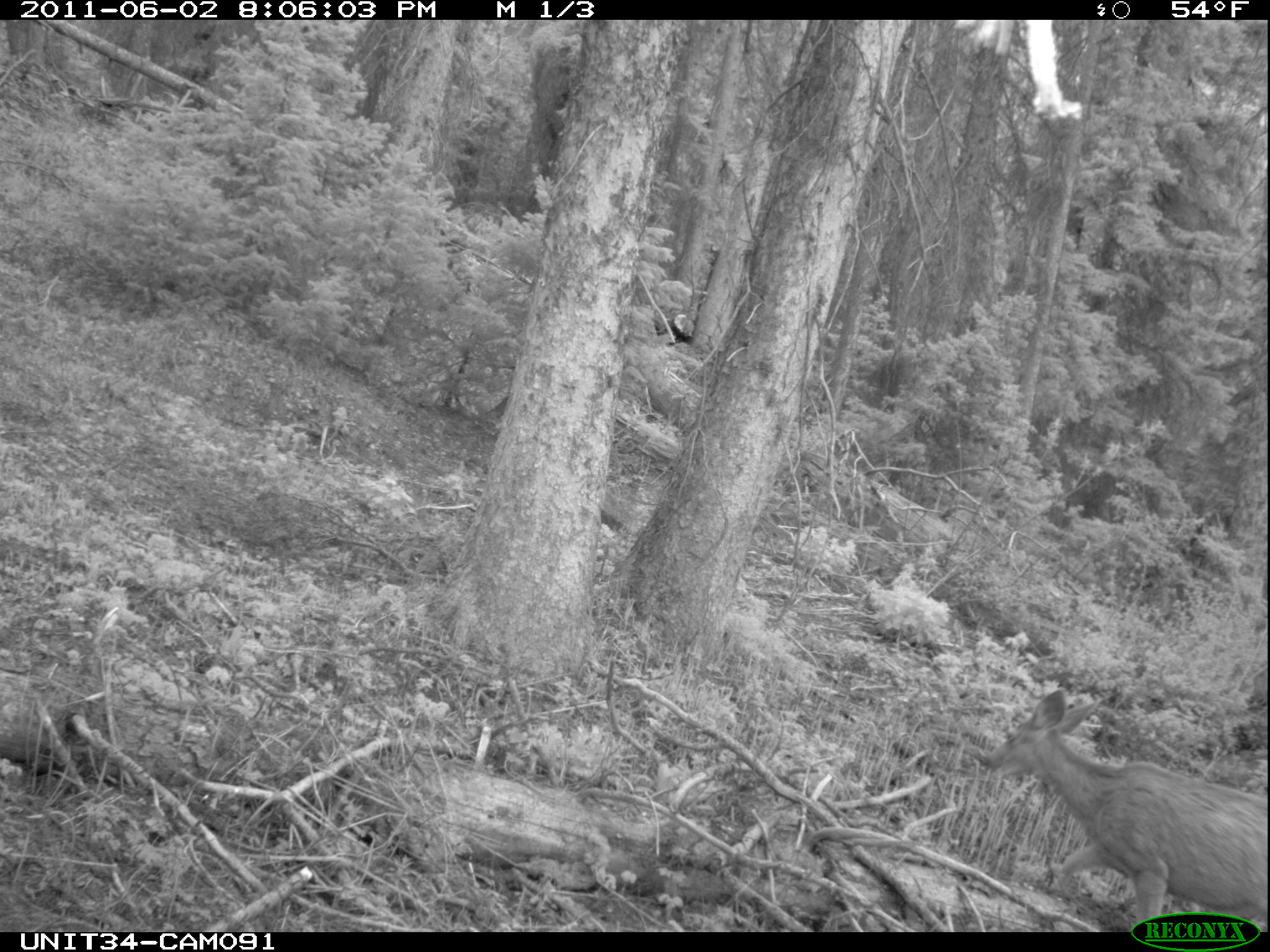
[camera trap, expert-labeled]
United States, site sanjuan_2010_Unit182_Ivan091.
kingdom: Animalia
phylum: Chordata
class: Mammalia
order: Artiodactyla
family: Cervidae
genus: Odocoileus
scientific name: Odocoileus hemionus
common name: mule deer